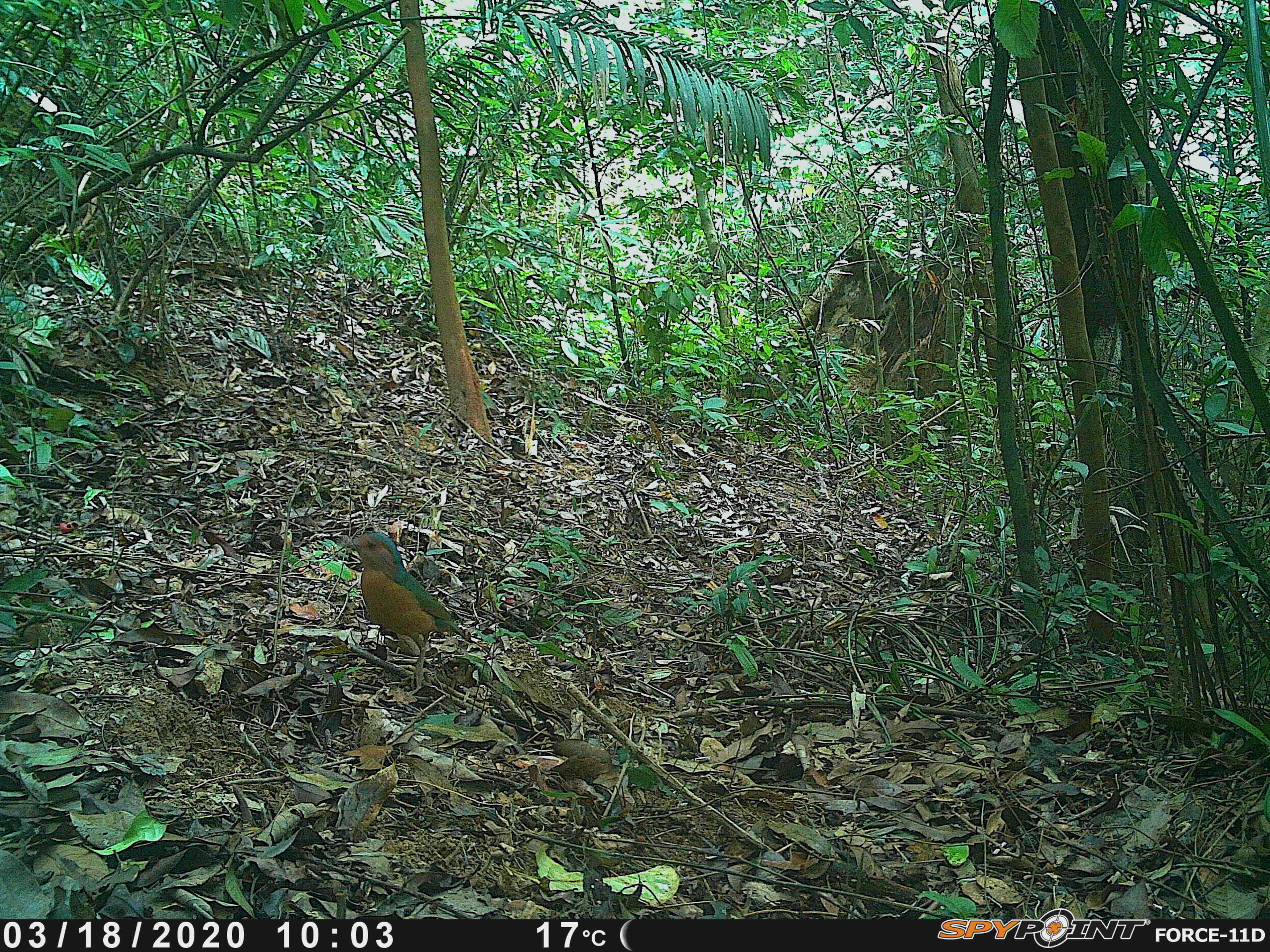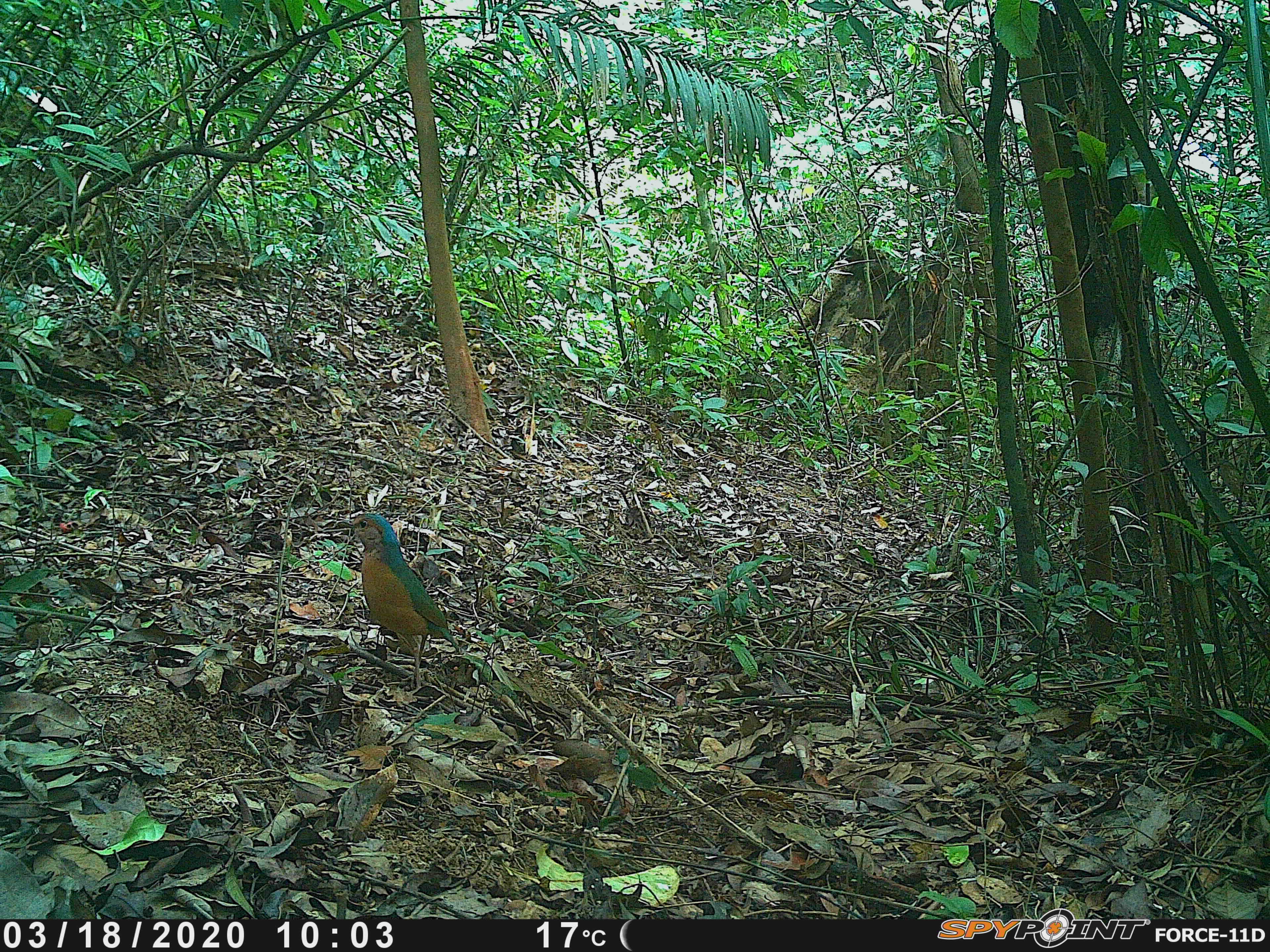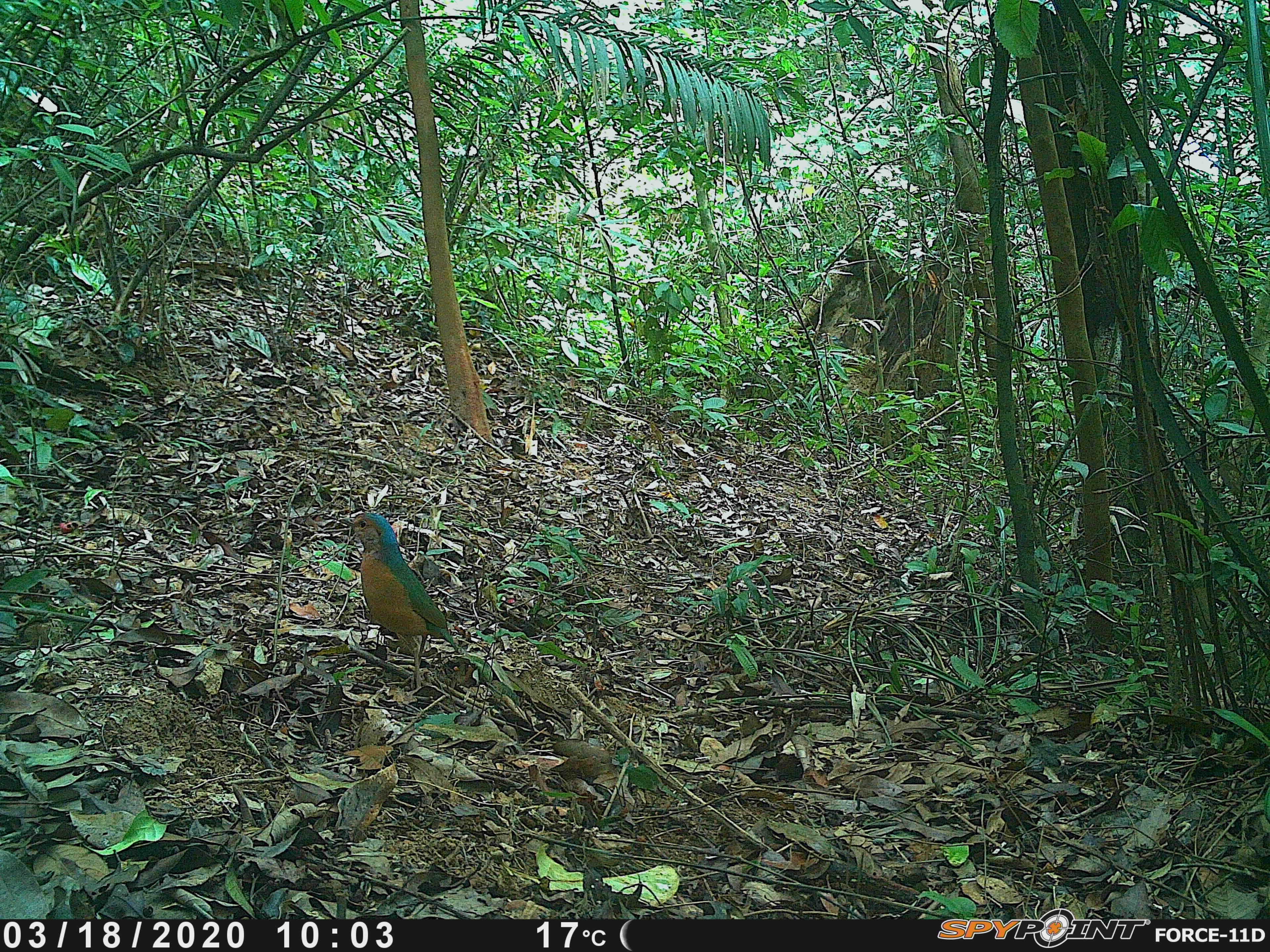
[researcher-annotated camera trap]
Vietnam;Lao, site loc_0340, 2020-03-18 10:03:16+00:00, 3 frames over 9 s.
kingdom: Animalia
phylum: Chordata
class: Aves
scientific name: Aves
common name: bird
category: unidentified bird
Unidentified bird (bird) (Aves). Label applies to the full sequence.